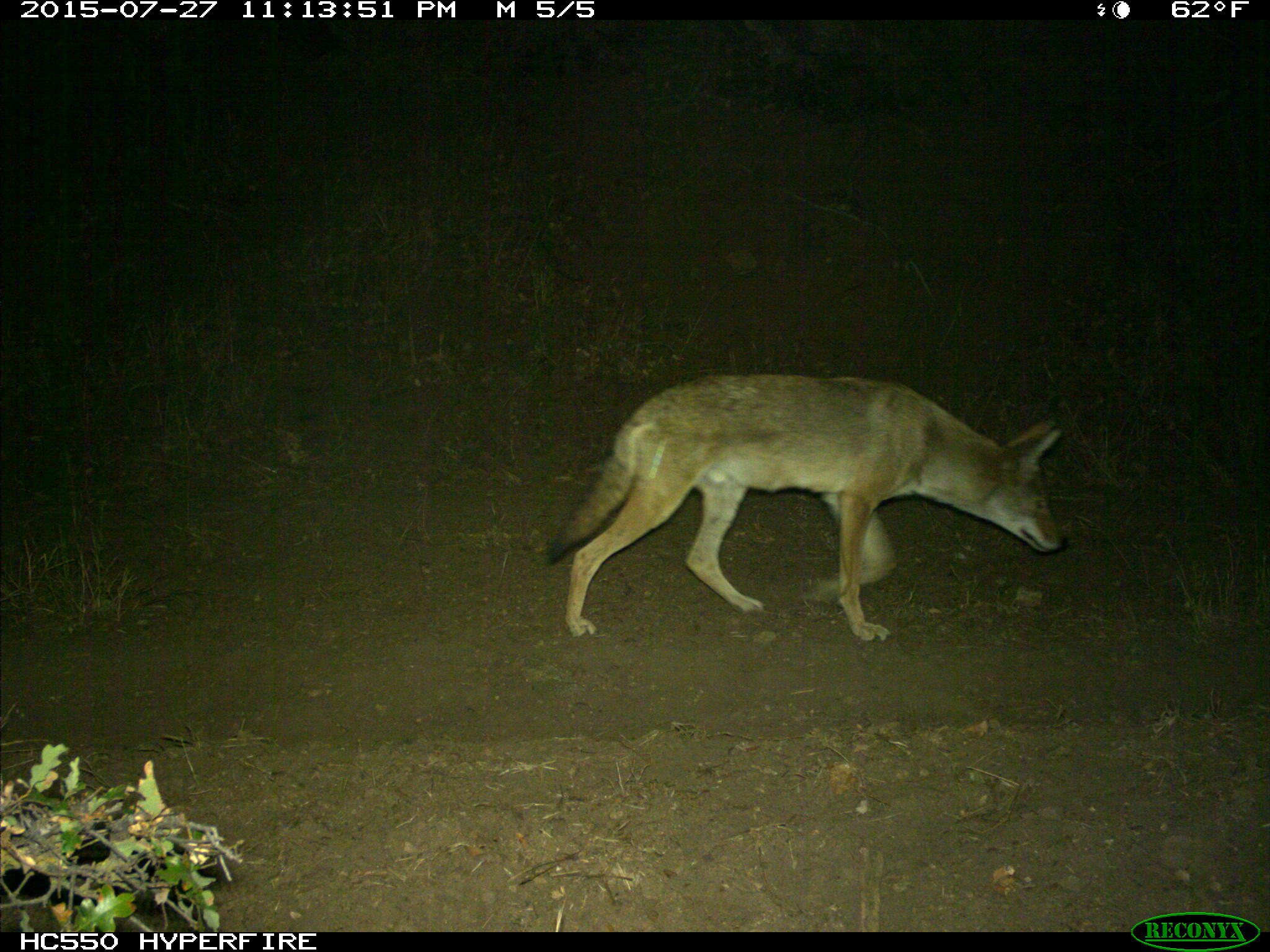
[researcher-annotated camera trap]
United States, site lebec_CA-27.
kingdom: Animalia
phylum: Chordata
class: Mammalia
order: Carnivora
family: Canidae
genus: Canis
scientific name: Canis latrans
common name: coyote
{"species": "Canis latrans (coyote)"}